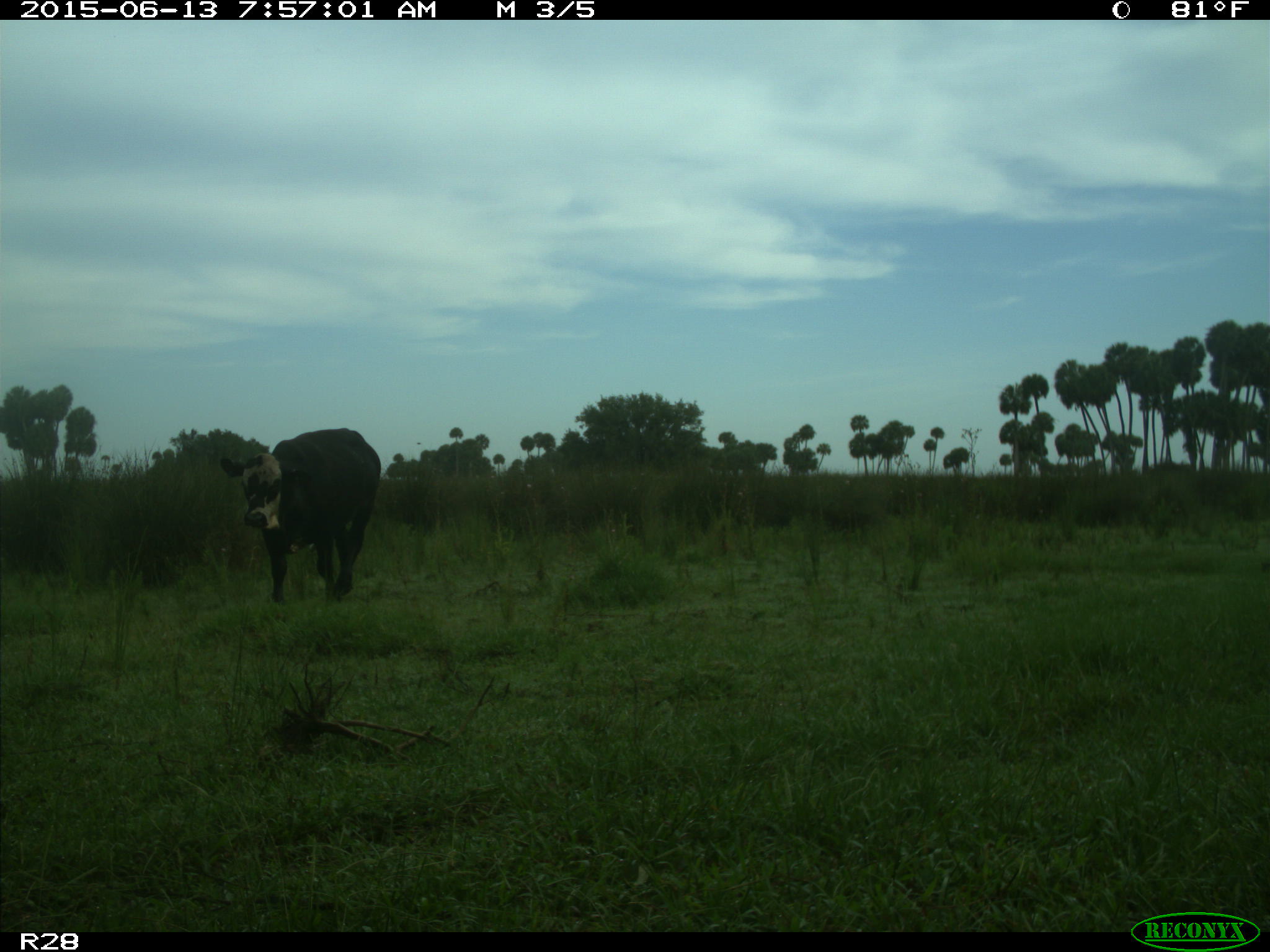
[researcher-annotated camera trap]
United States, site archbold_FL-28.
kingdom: Animalia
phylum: Chordata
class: Mammalia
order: Artiodactyla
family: Bovidae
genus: Bos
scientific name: Bos taurus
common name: domestic cow